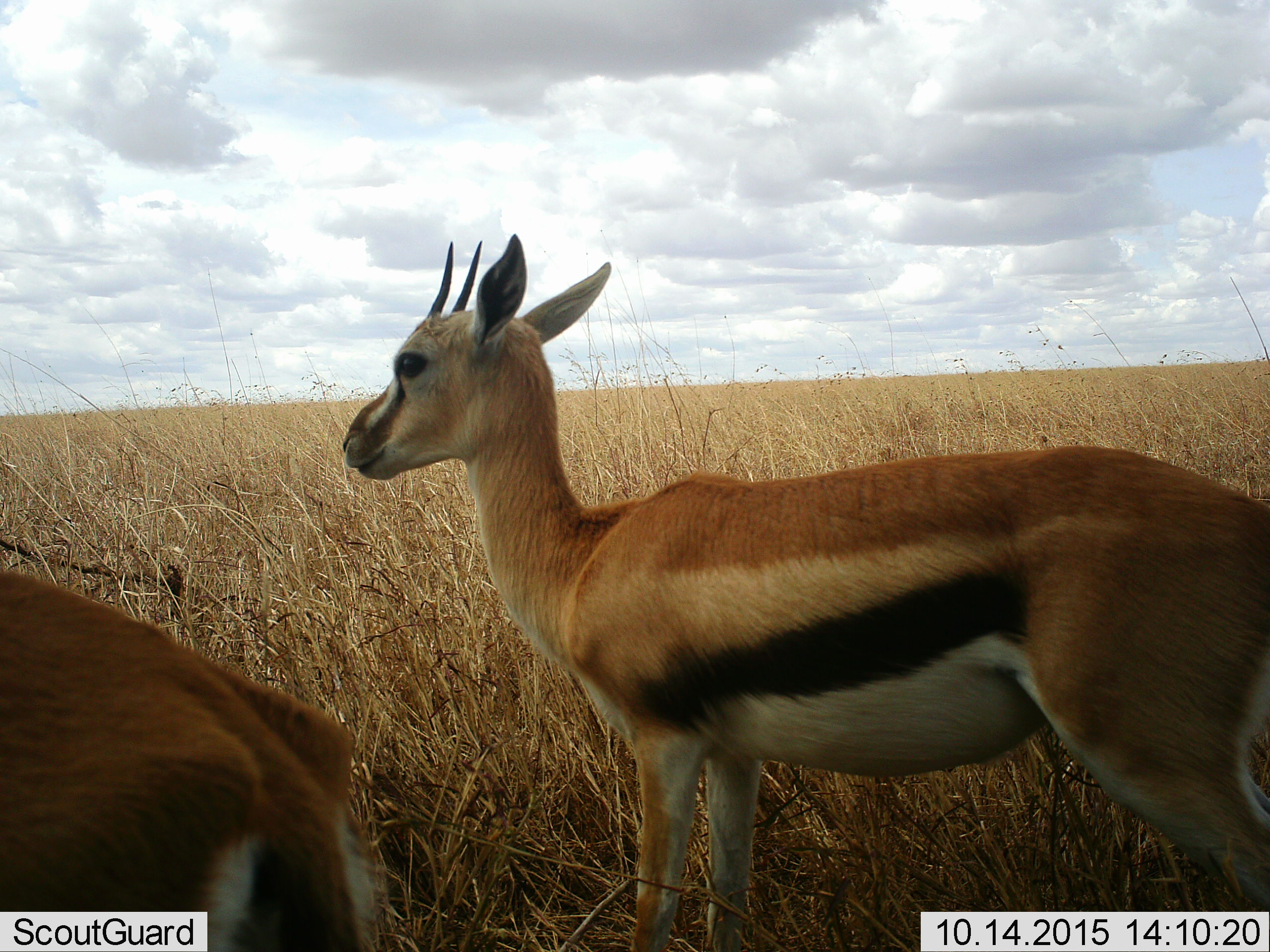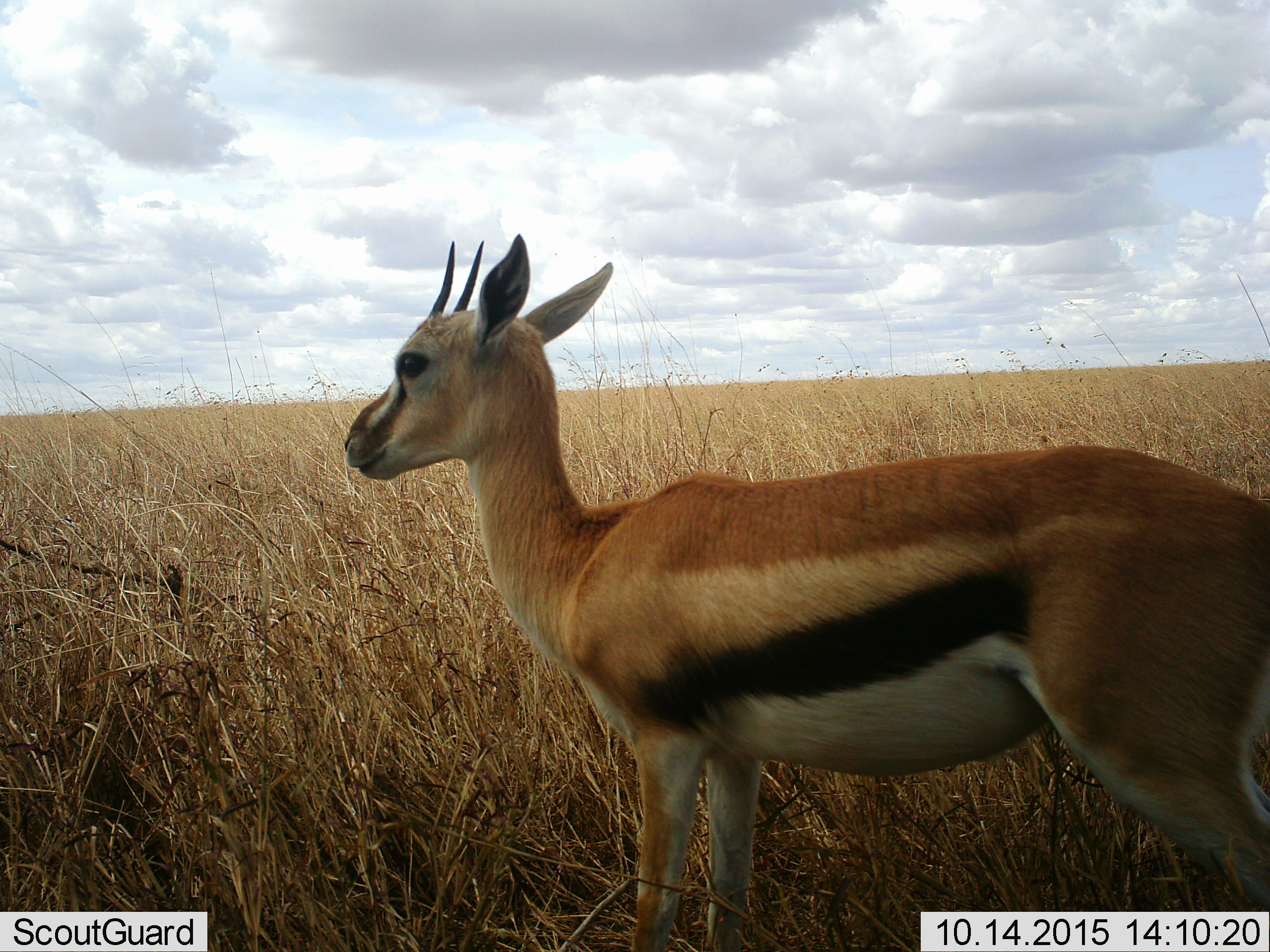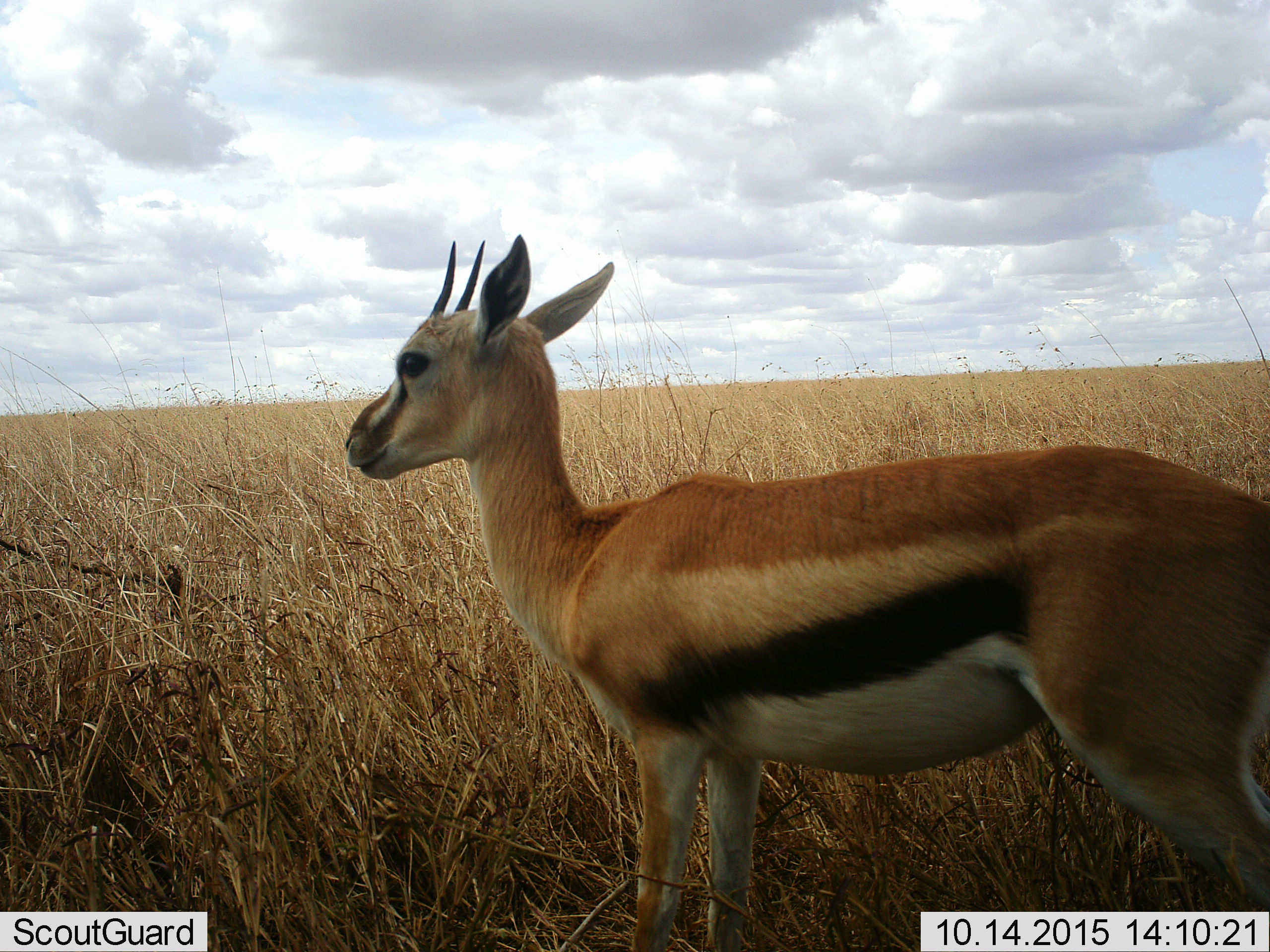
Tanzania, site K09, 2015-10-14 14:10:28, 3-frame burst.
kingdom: Animalia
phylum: Chordata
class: Mammalia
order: Artiodactyla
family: Bovidae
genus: Eudorcas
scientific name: Eudorcas thomsonii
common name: thomson's gazelle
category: gazellethomsons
Gazellethomsons (thomson's gazelle) (Eudorcas thomsonii), count 2. Behavior (volunteer vote fractions): standing 89%, resting 0%, moving 78%, interacting 0%. Young present (vote fraction): 0%. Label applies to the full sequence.